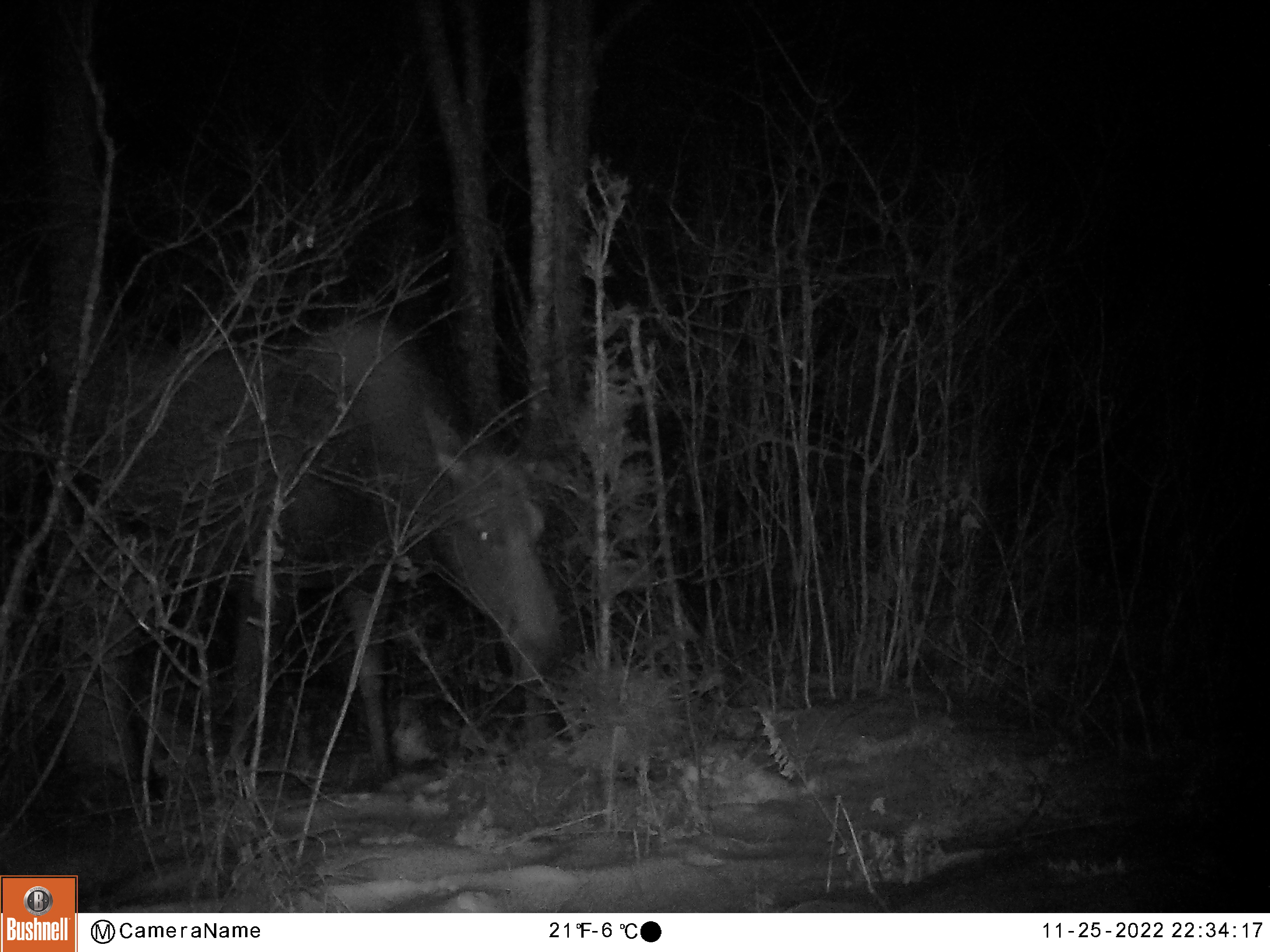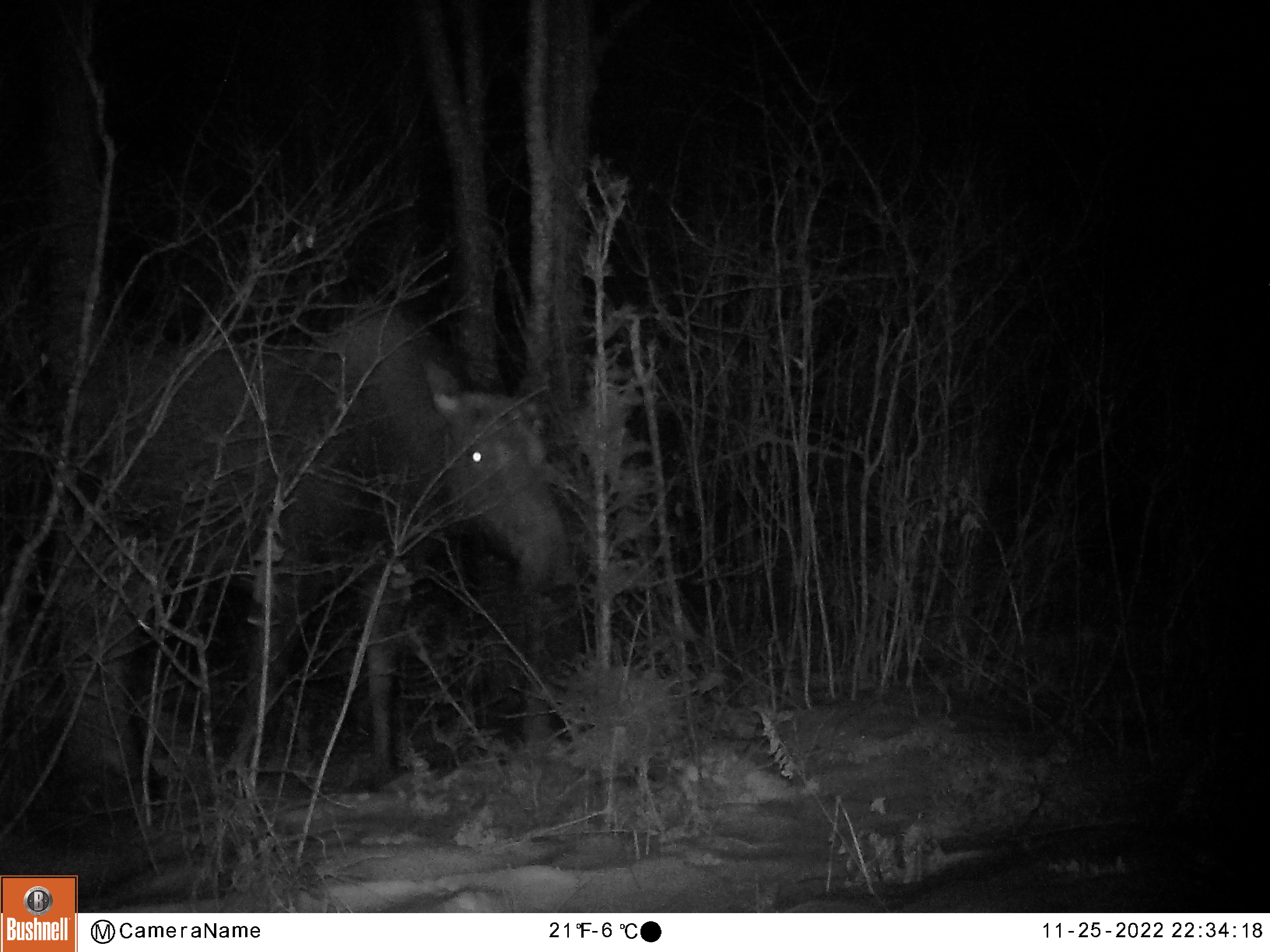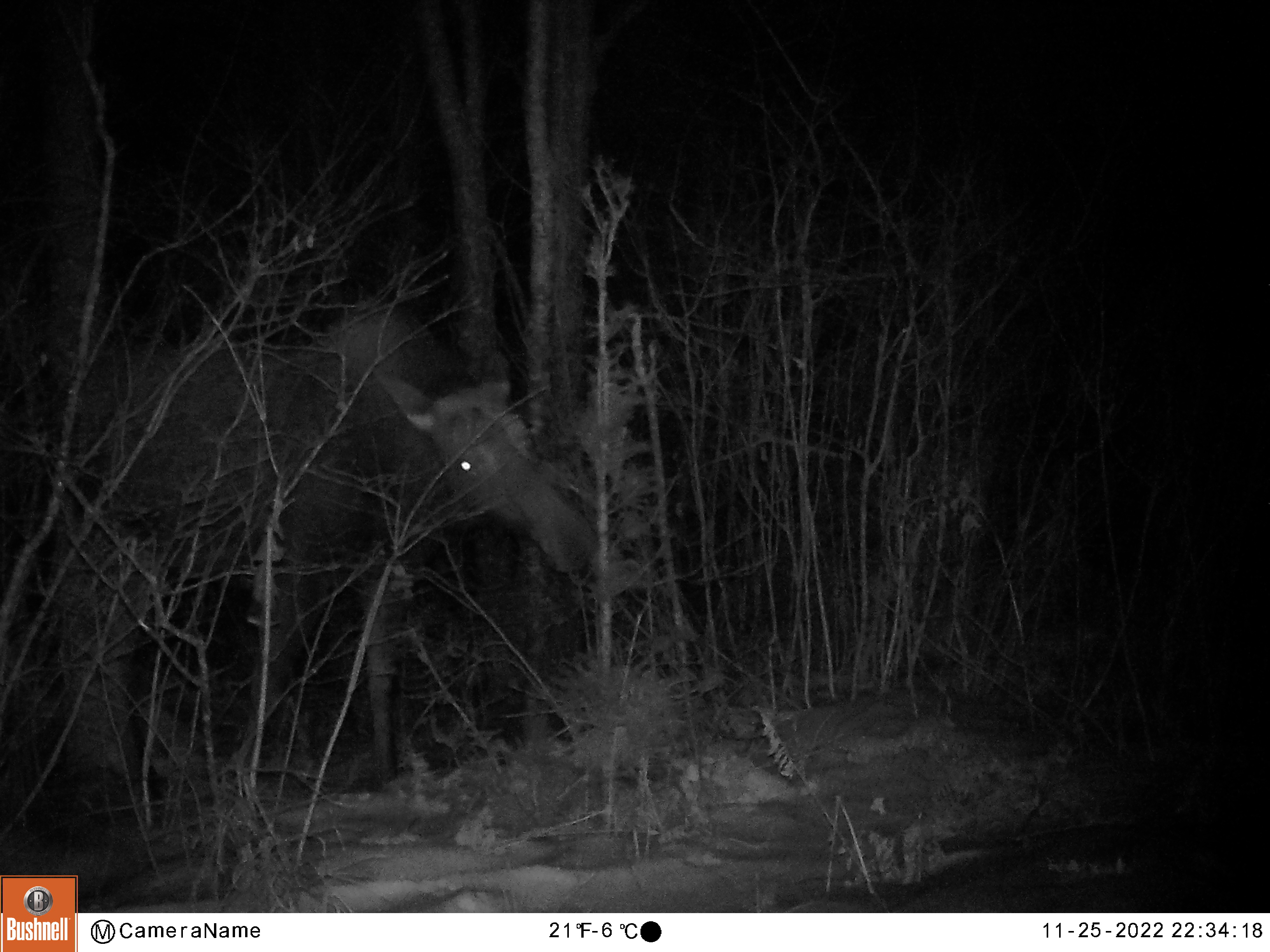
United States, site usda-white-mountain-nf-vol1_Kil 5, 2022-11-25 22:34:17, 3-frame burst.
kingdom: Animalia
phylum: Chordata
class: Mammalia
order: Artiodactyla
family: Cervidae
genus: Alces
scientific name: Alces alces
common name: moose